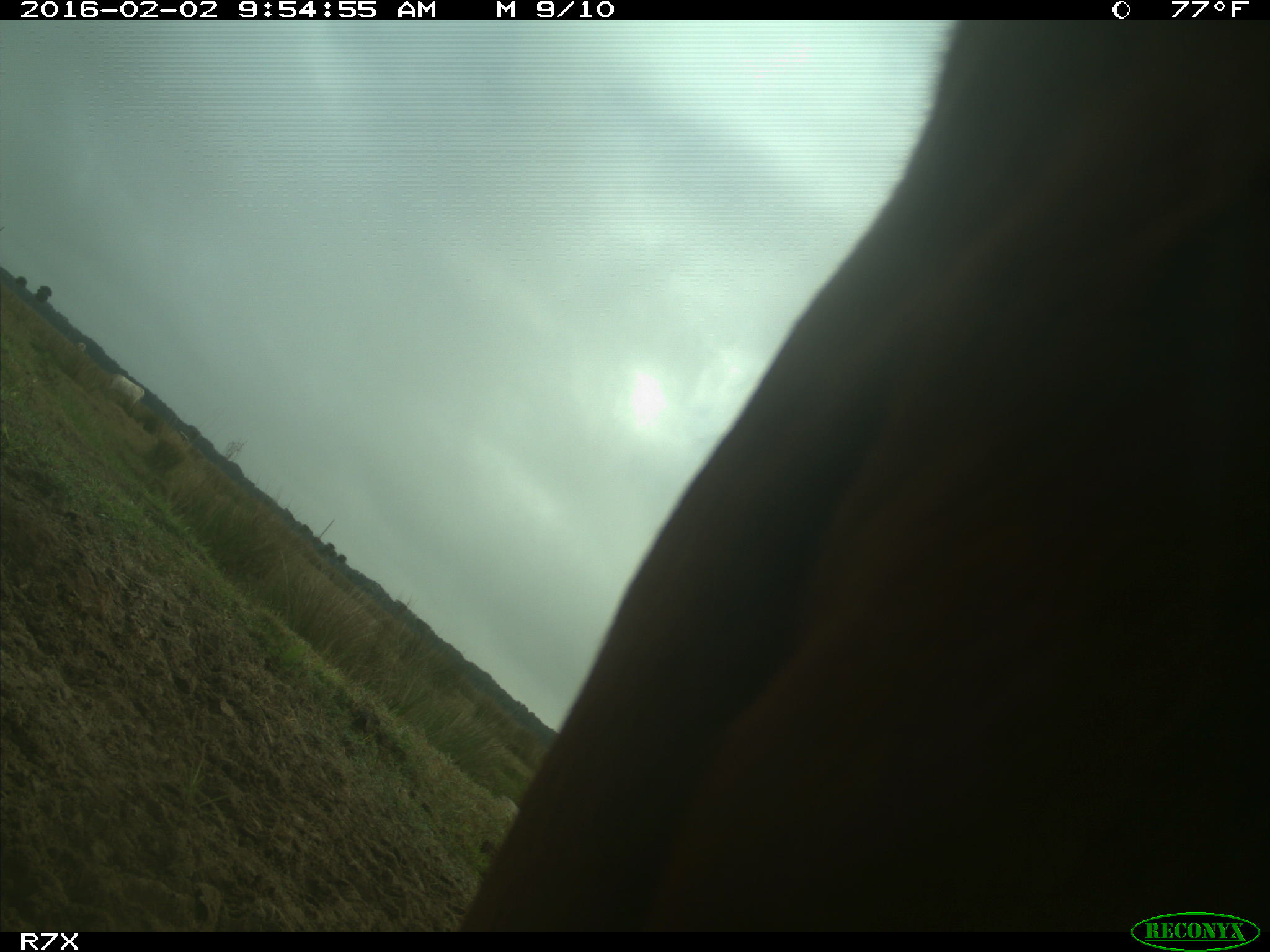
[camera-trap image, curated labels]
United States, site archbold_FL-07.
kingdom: Animalia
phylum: Chordata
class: Mammalia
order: Artiodactyla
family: Bovidae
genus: Bos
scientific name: Bos taurus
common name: domestic cow